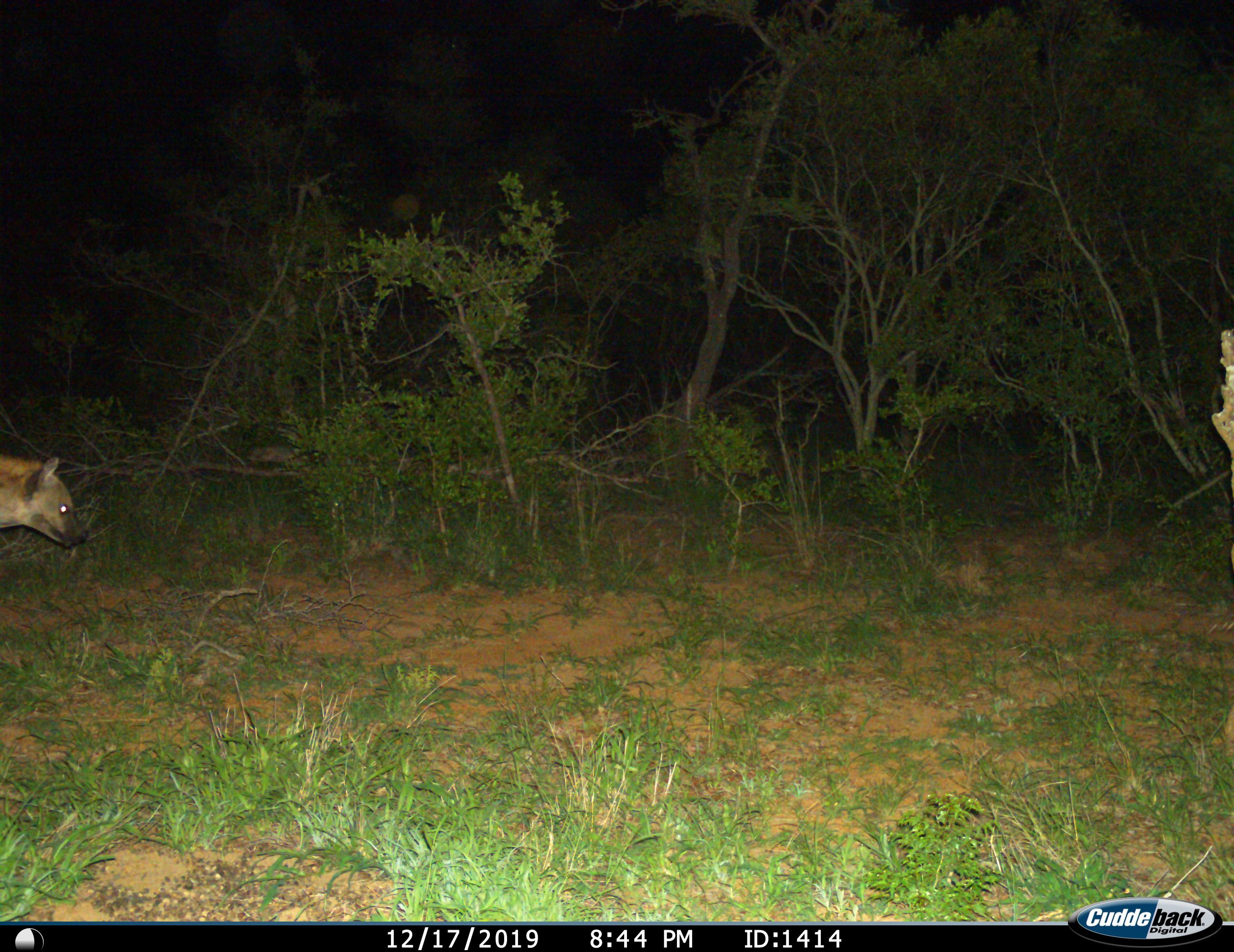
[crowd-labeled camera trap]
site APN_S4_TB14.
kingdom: Animalia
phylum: Chordata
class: Mammalia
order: Carnivora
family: Hyaenidae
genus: Crocuta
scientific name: Crocuta crocuta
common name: spotted hyena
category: hyenaspotted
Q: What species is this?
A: Hyenaspotted (spotted hyena) (Crocuta crocuta).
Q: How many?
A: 1.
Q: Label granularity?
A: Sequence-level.